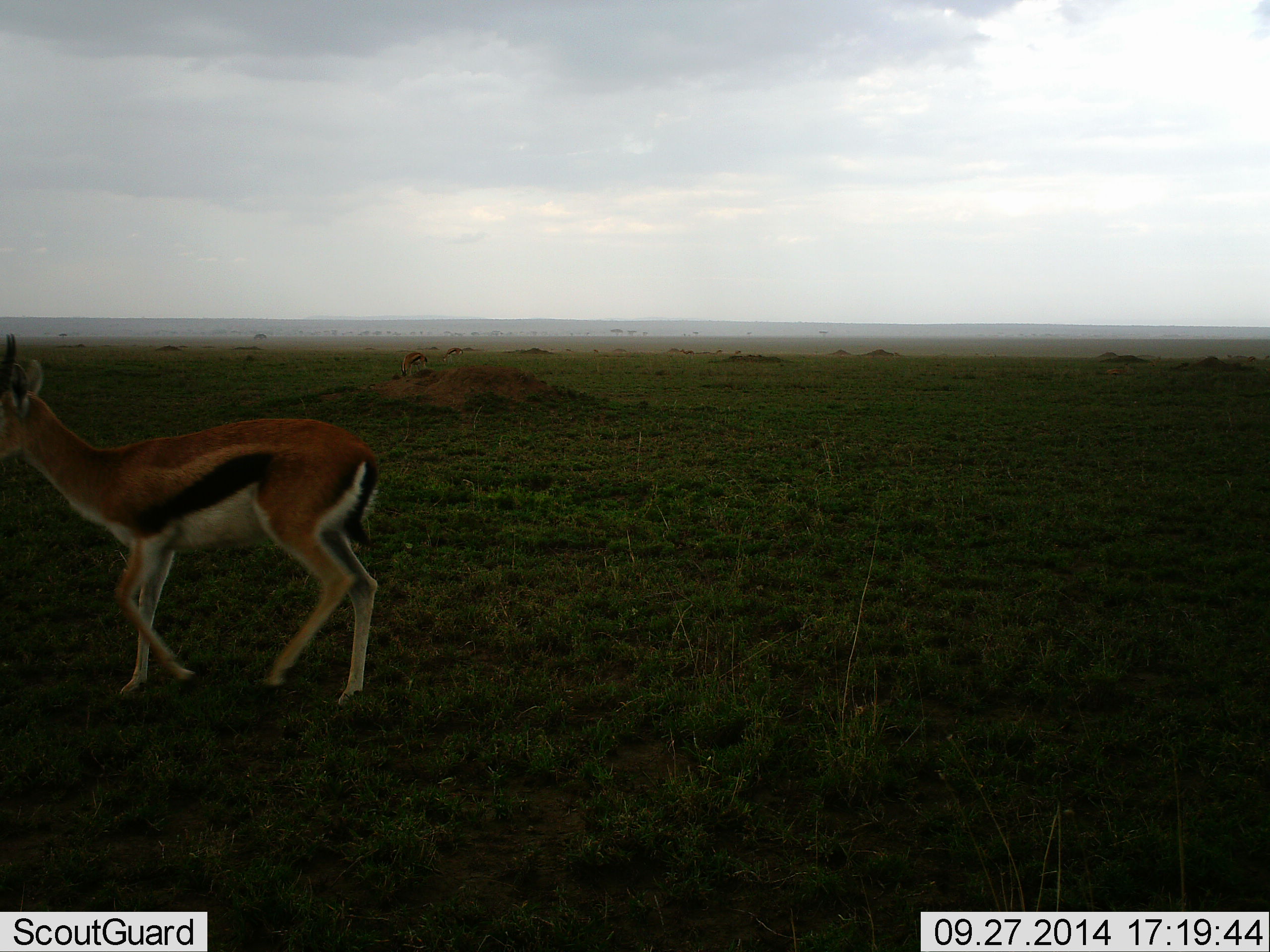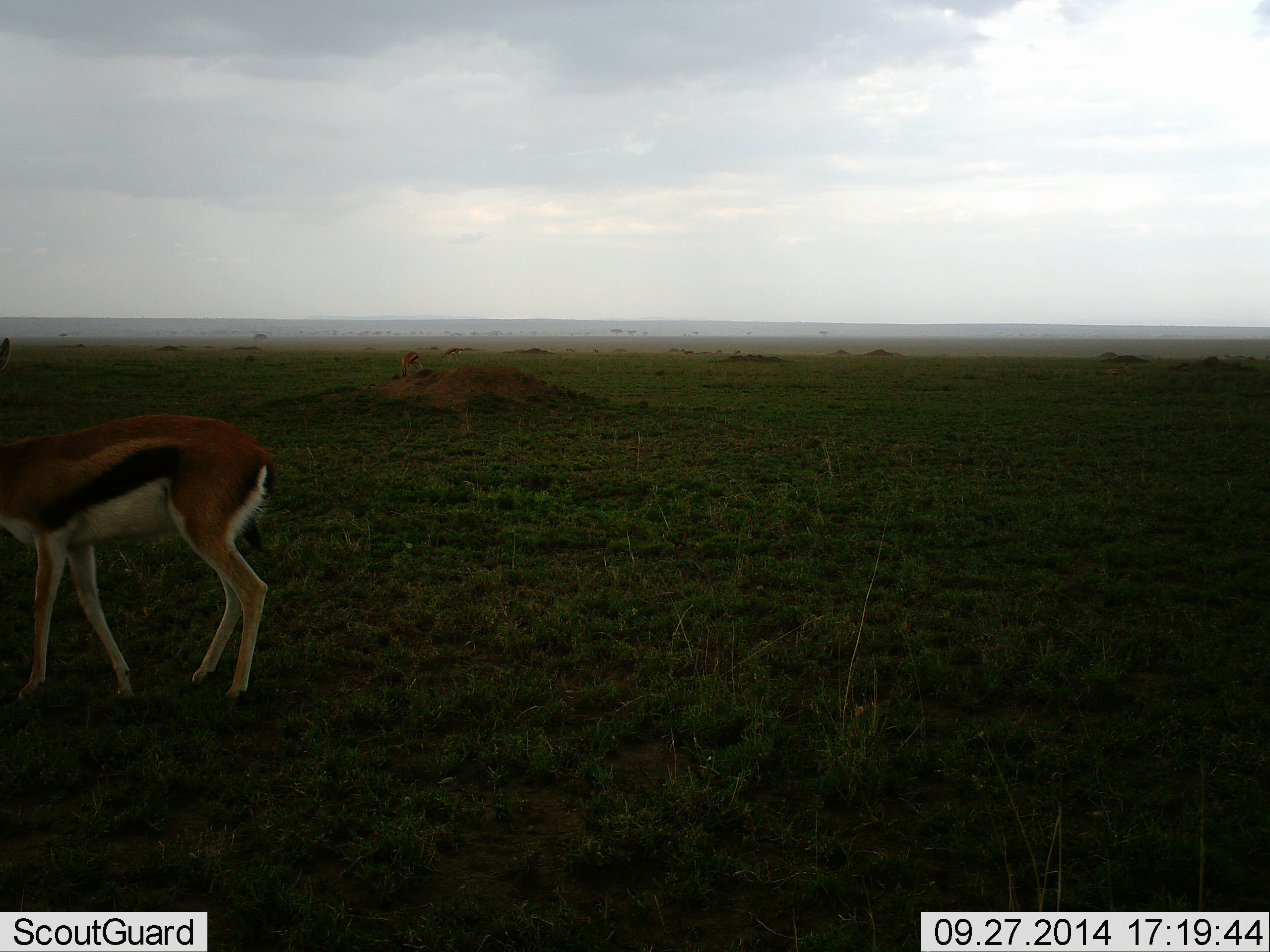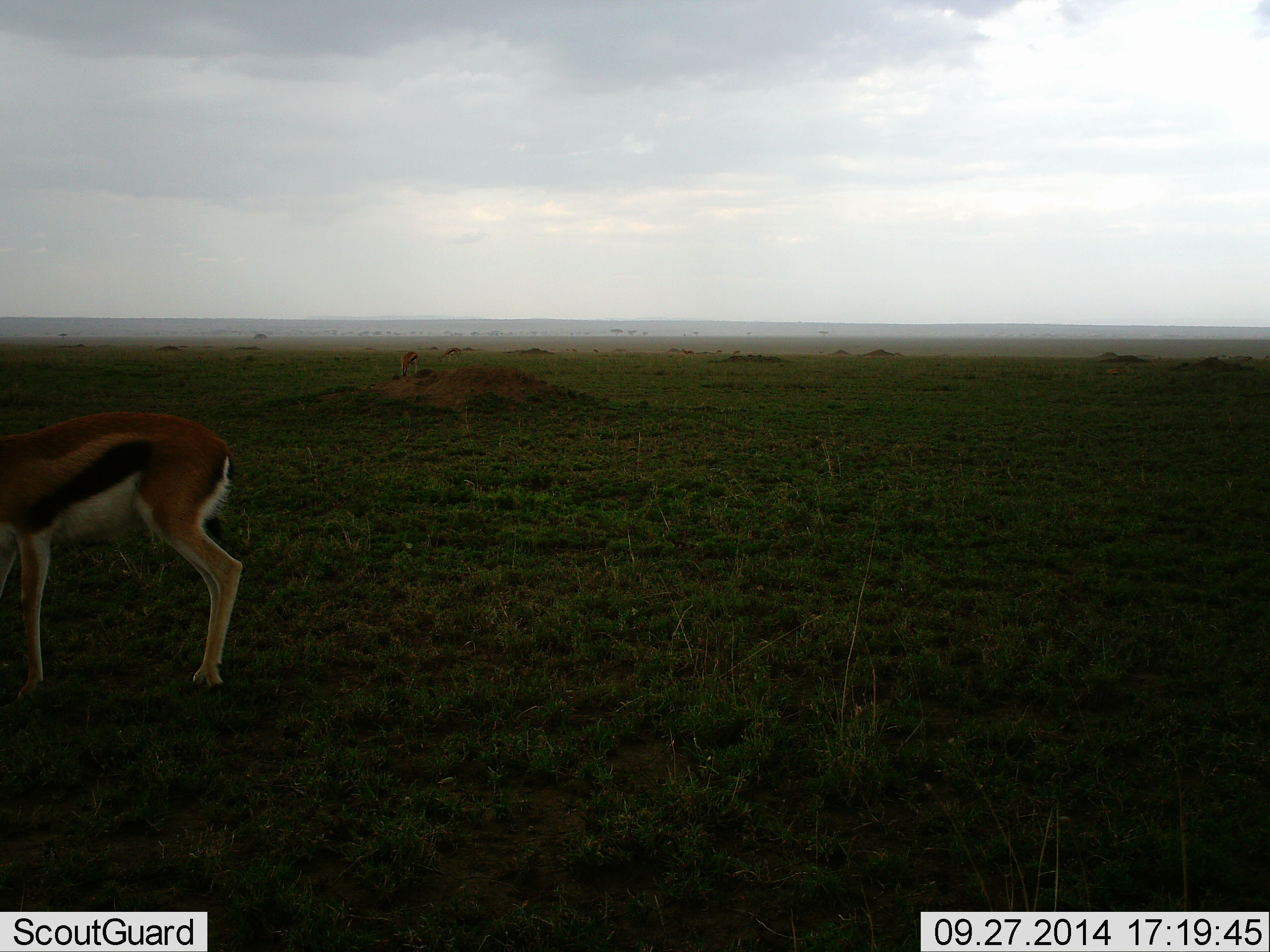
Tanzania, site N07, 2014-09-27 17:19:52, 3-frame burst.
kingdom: Animalia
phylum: Chordata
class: Mammalia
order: Artiodactyla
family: Bovidae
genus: Eudorcas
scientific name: Eudorcas thomsonii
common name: thomson's gazelle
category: gazellethomsons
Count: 2.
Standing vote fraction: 0%.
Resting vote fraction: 0%.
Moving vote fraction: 80%.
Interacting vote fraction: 10%.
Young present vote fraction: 0%.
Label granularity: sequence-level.